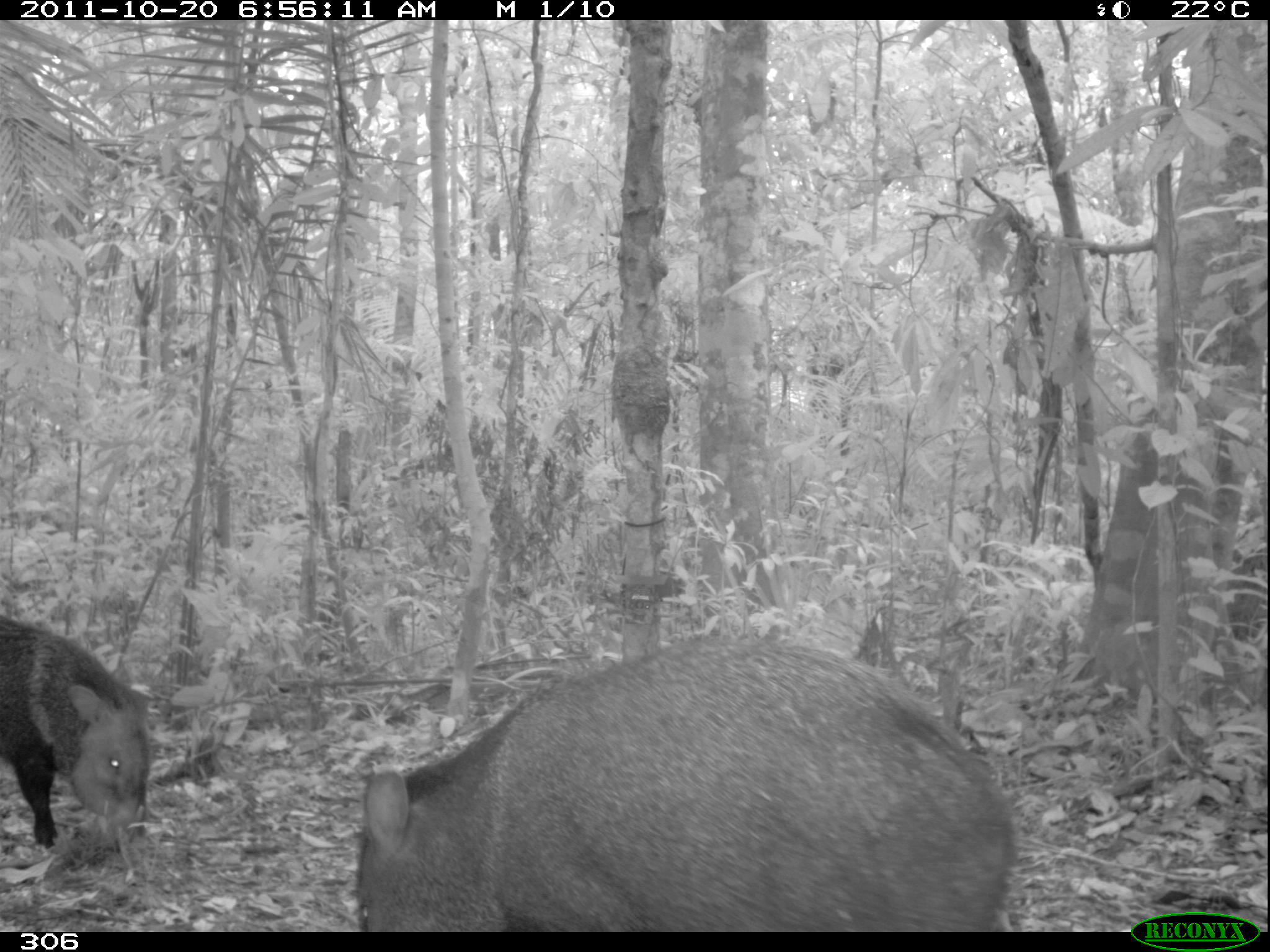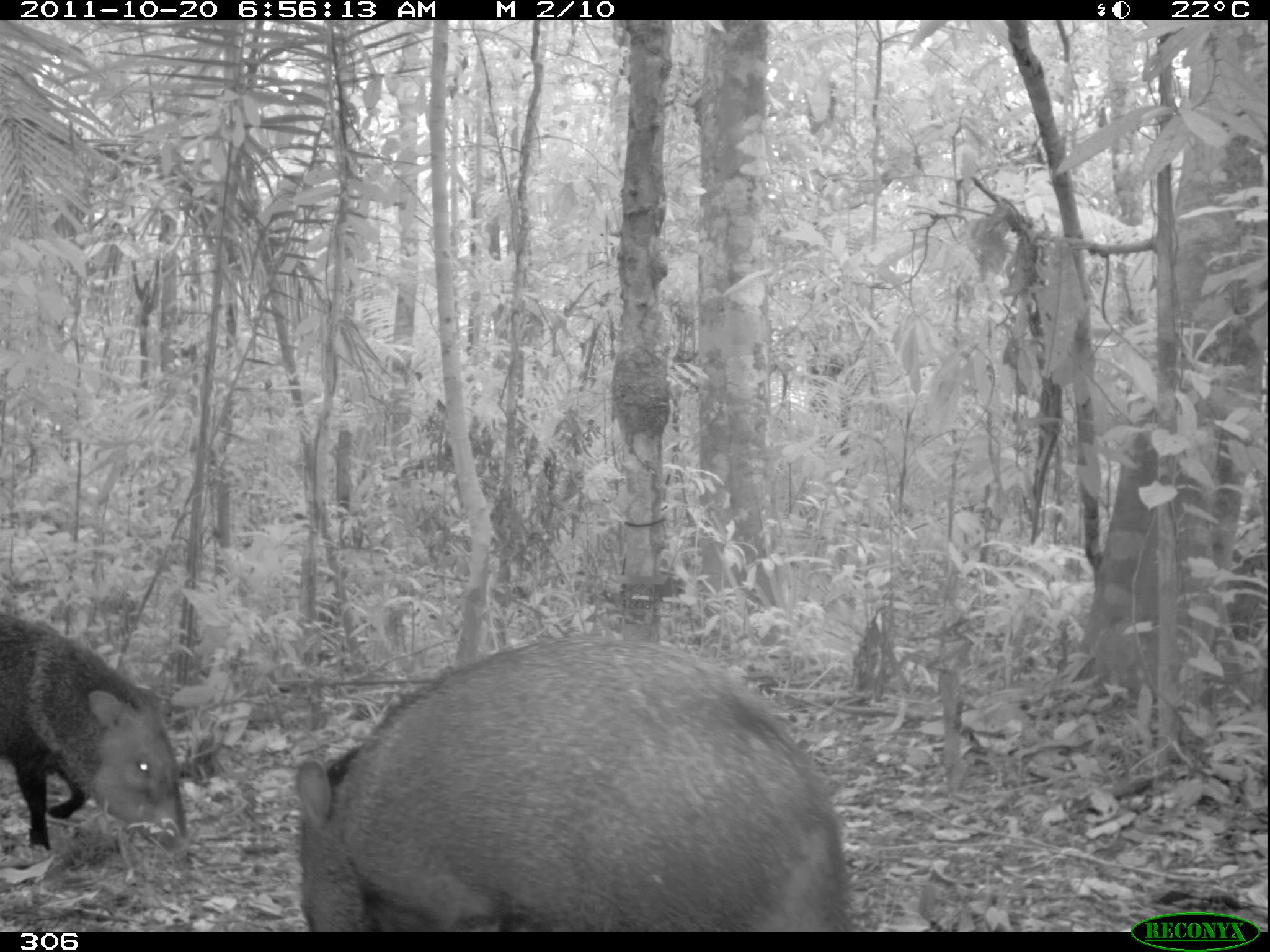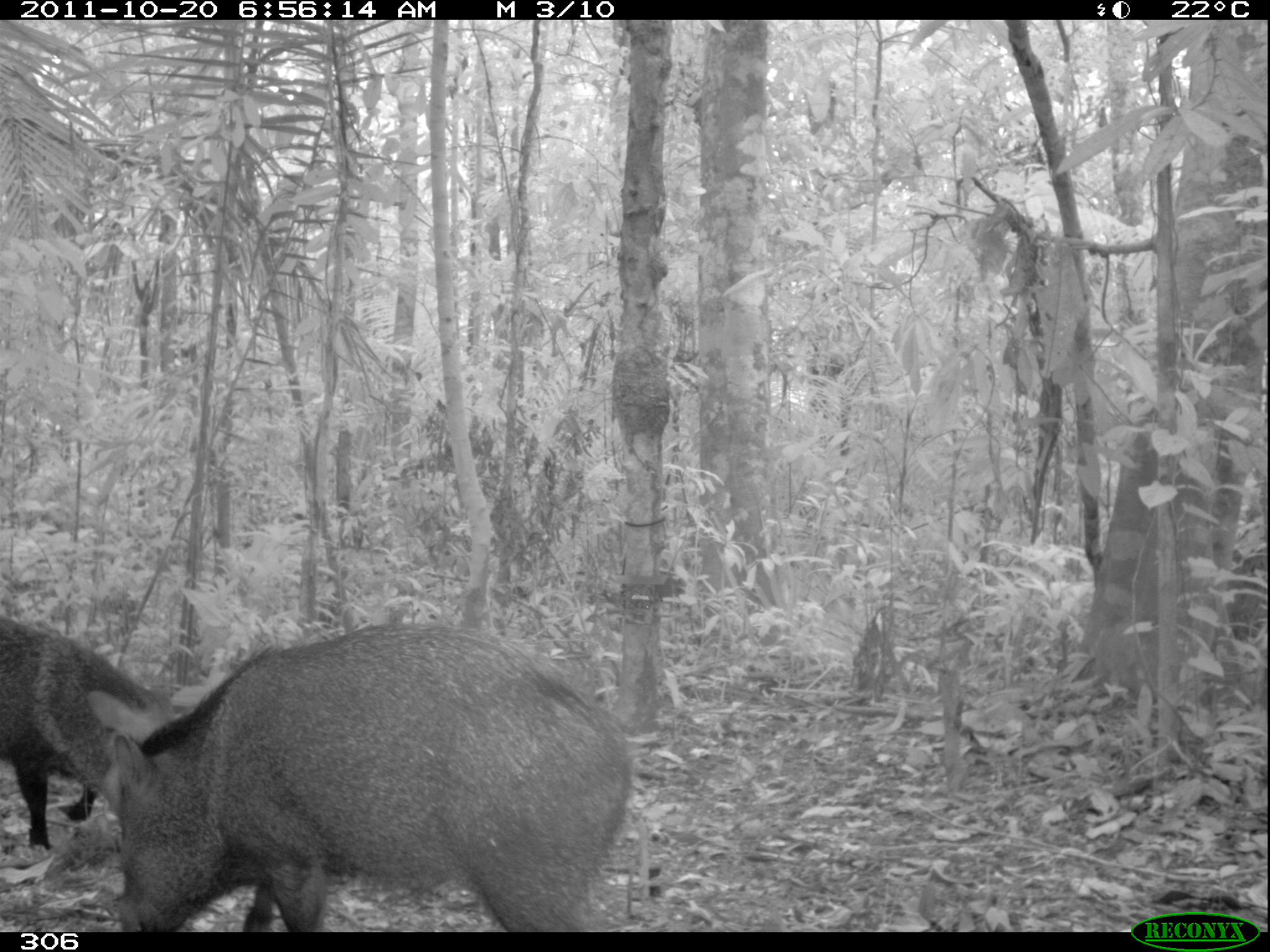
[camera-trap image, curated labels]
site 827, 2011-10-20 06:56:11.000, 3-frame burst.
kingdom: Animalia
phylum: Chordata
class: Mammalia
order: Artiodactyla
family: Tayassuidae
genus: Pecari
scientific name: Pecari tajacu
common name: collared peccary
Pecari tajacu (collared peccary).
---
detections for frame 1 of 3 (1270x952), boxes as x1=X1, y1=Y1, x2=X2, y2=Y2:
pecari tajacu: x1=355, y1=629, x2=1021, y2=931; x1=0, y1=614, x2=154, y2=851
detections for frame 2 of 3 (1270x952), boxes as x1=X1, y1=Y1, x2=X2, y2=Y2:
pecari tajacu: x1=295, y1=637, x2=850, y2=931; x1=0, y1=612, x2=187, y2=854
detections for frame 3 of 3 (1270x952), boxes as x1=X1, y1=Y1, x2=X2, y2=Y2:
pecari tajacu: x1=111, y1=622, x2=634, y2=933; x1=1, y1=615, x2=187, y2=856